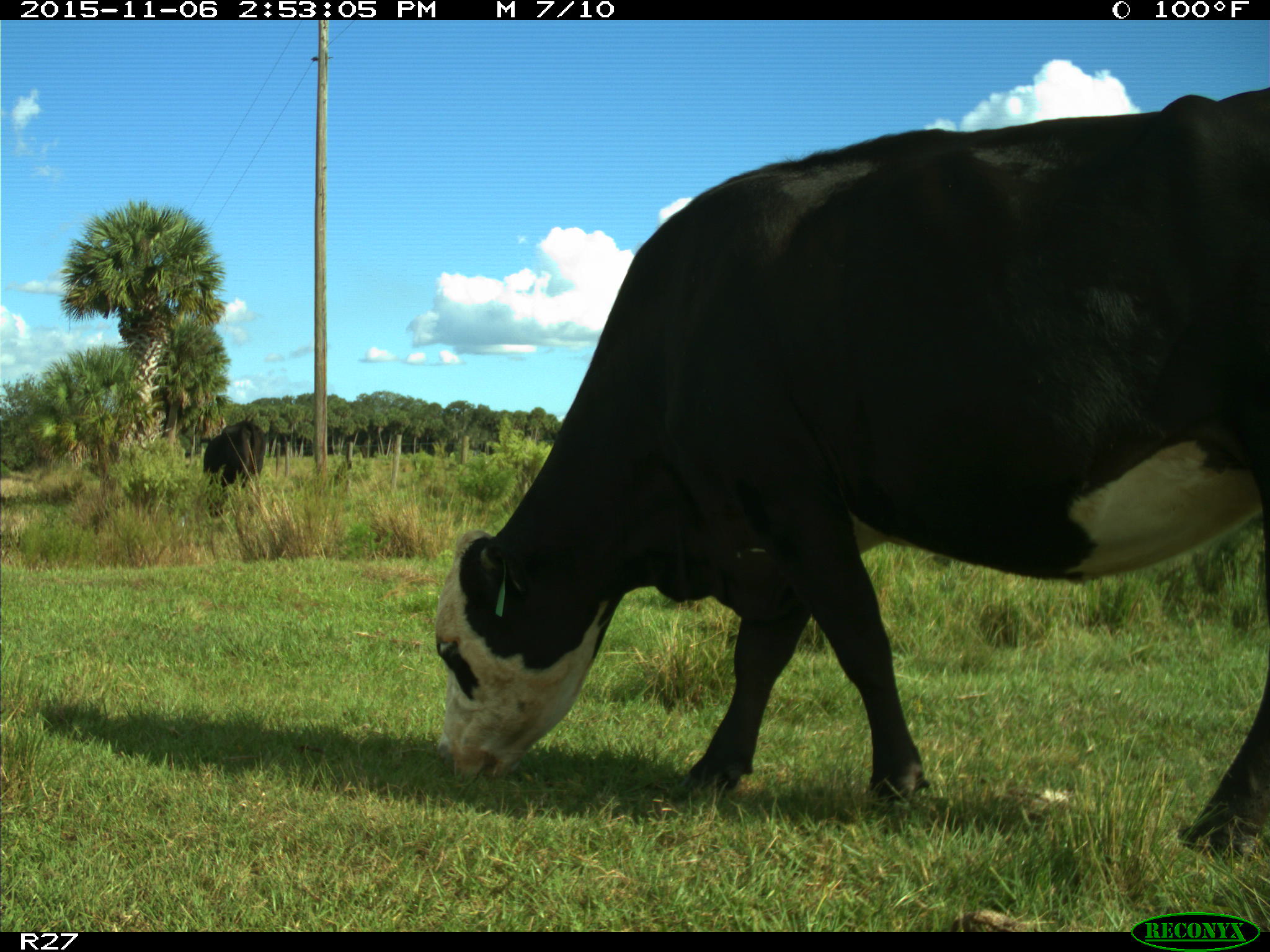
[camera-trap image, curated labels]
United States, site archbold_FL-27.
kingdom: Animalia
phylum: Chordata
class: Mammalia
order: Artiodactyla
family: Bovidae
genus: Bos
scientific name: Bos taurus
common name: domestic cow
Bos taurus (domestic cow).